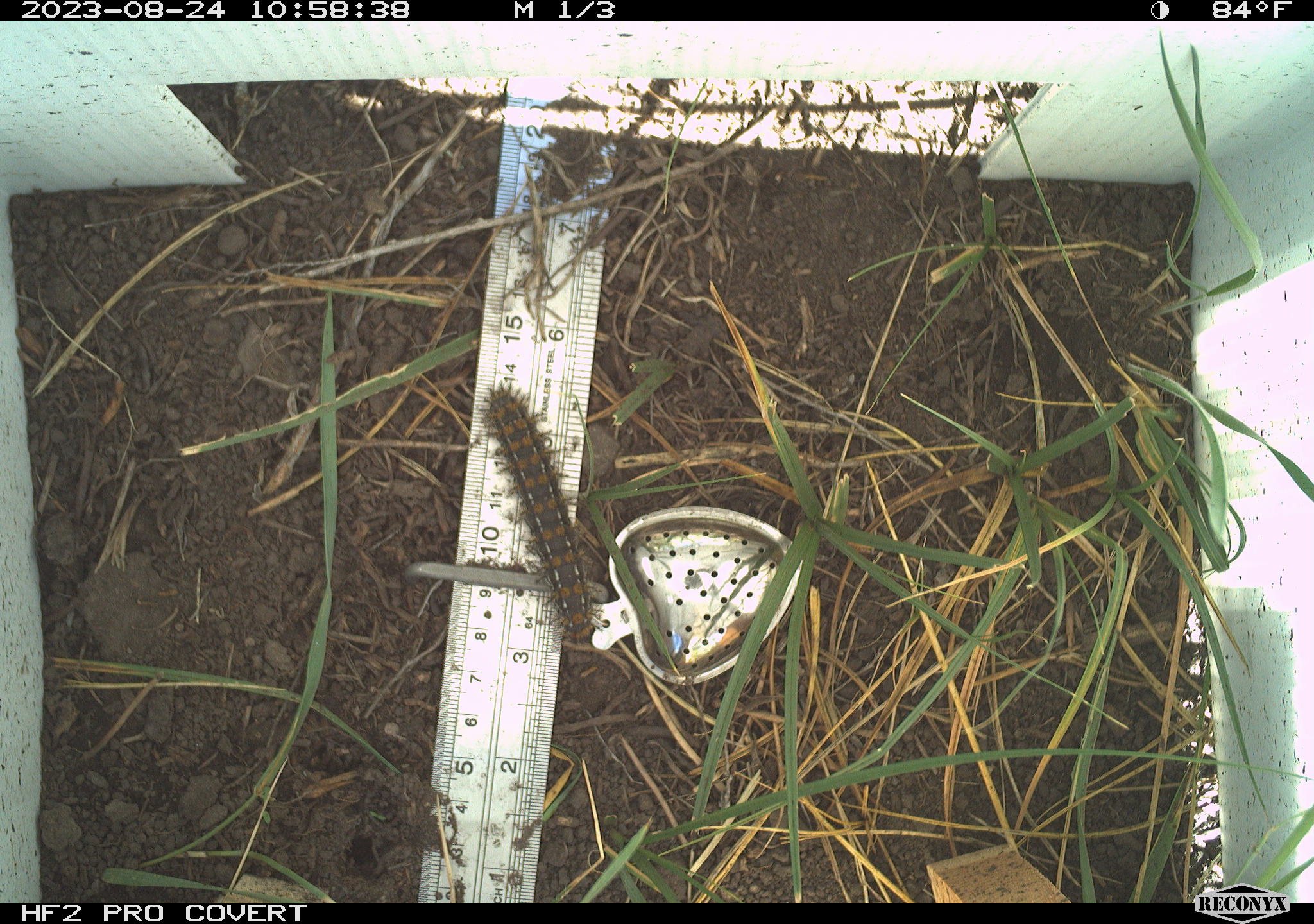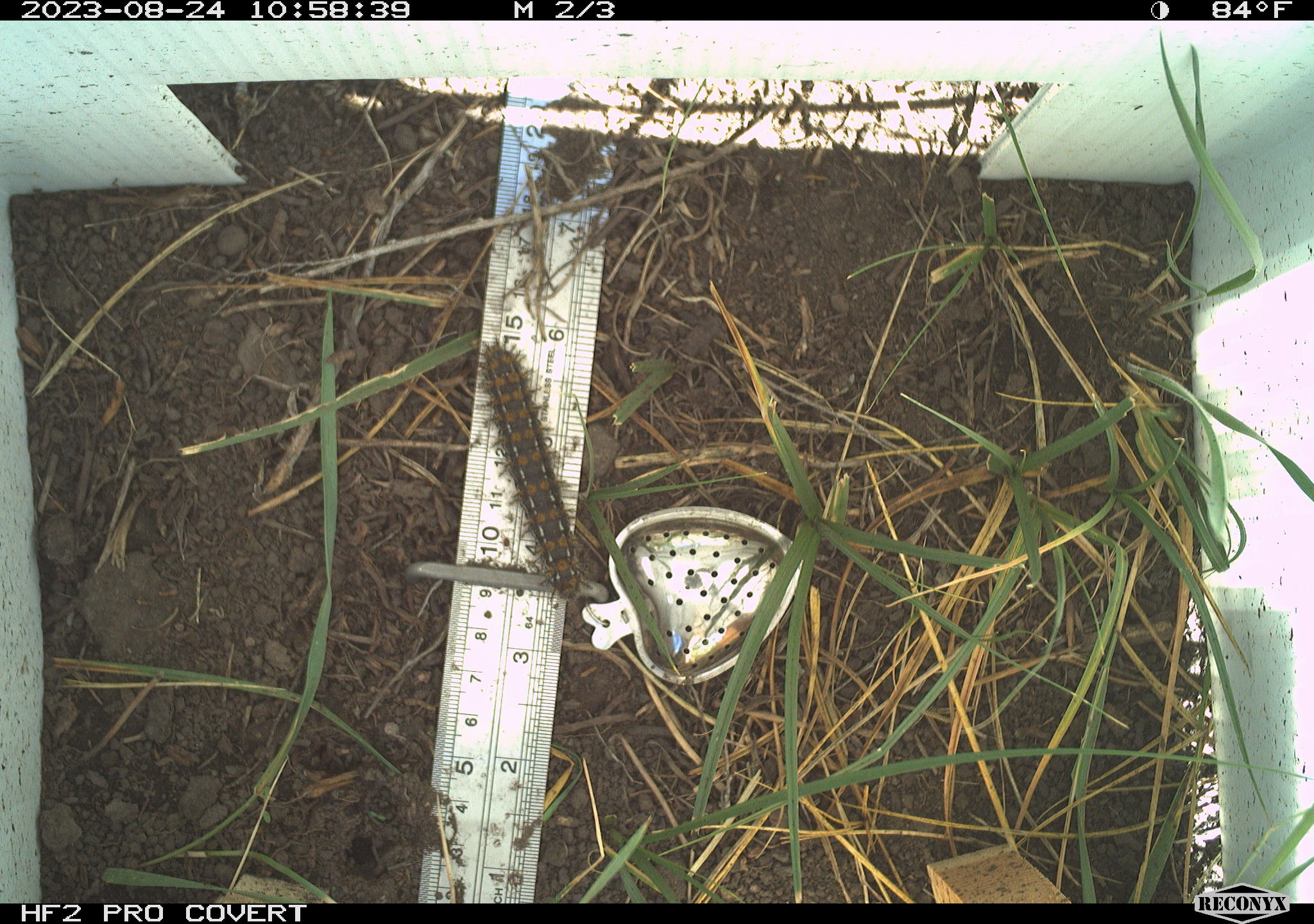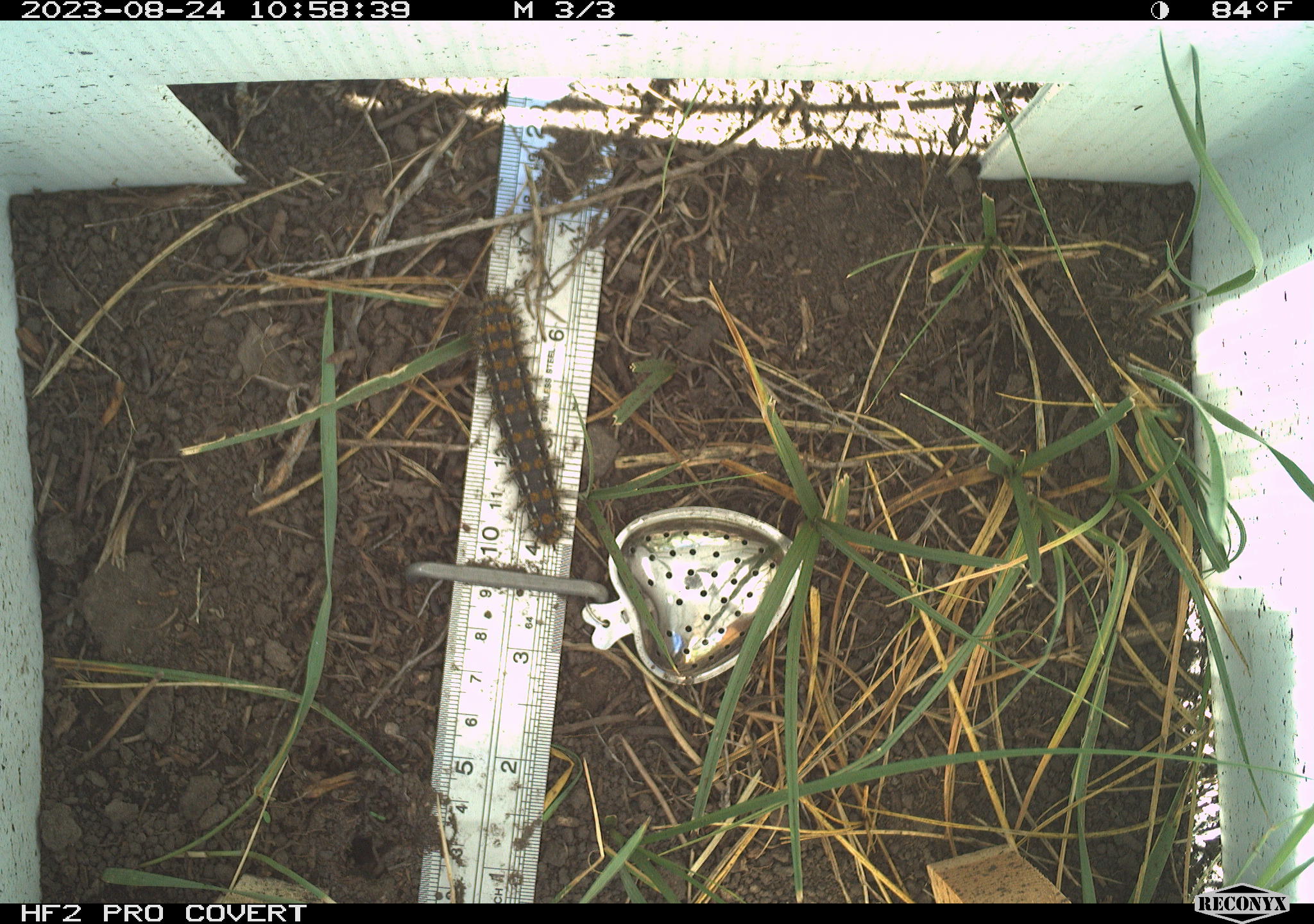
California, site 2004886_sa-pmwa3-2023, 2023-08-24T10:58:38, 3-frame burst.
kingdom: Animalia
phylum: Arthropoda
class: Insecta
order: Lepidoptera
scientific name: Lepidoptera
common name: butterflies and moths